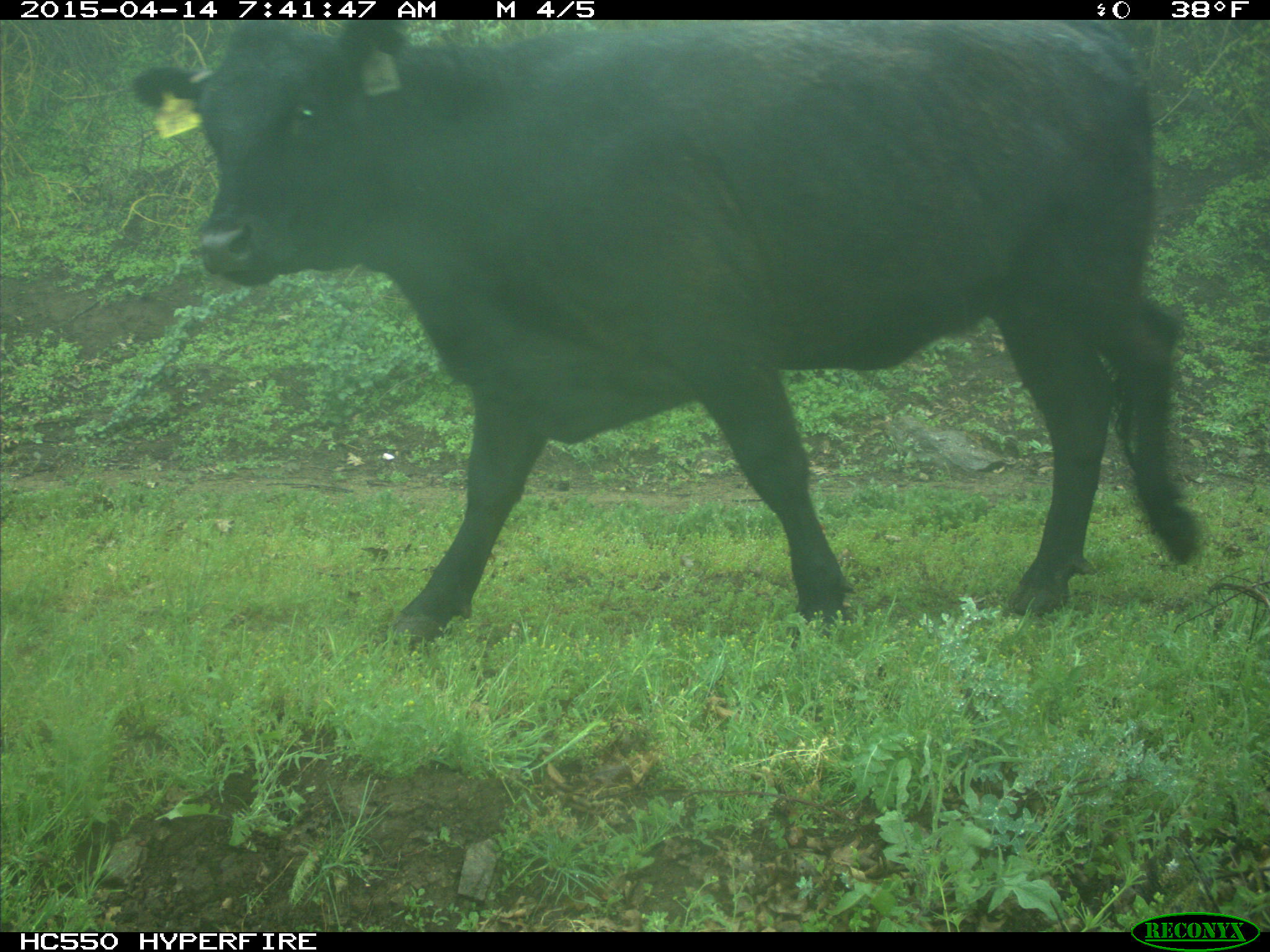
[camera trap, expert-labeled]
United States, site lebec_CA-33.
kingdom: Animalia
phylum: Chordata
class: Mammalia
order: Artiodactyla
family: Bovidae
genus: Bos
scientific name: Bos taurus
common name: domestic cow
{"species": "Bos taurus (domestic cow)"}